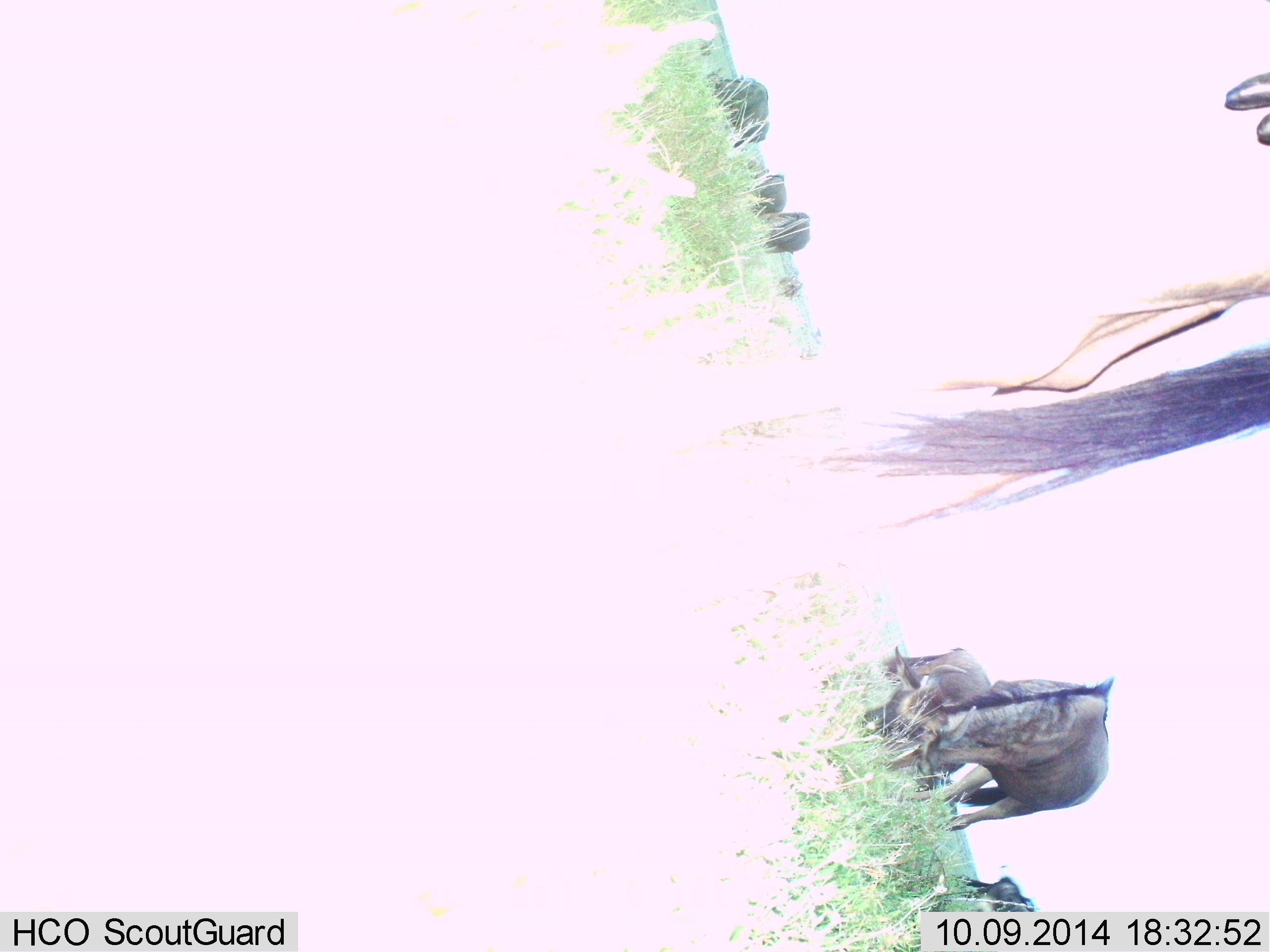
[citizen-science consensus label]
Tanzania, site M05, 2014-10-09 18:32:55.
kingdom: Animalia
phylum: Chordata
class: Mammalia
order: Artiodactyla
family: Bovidae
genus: Connochaetes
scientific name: Connochaetes taurinus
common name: blue wildebeest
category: wildebeest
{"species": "wildebeest (blue wildebeest) (Connochaetes taurinus)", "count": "6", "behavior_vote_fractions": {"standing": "18%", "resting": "0%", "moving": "18%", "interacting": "9%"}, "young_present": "0%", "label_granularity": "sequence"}